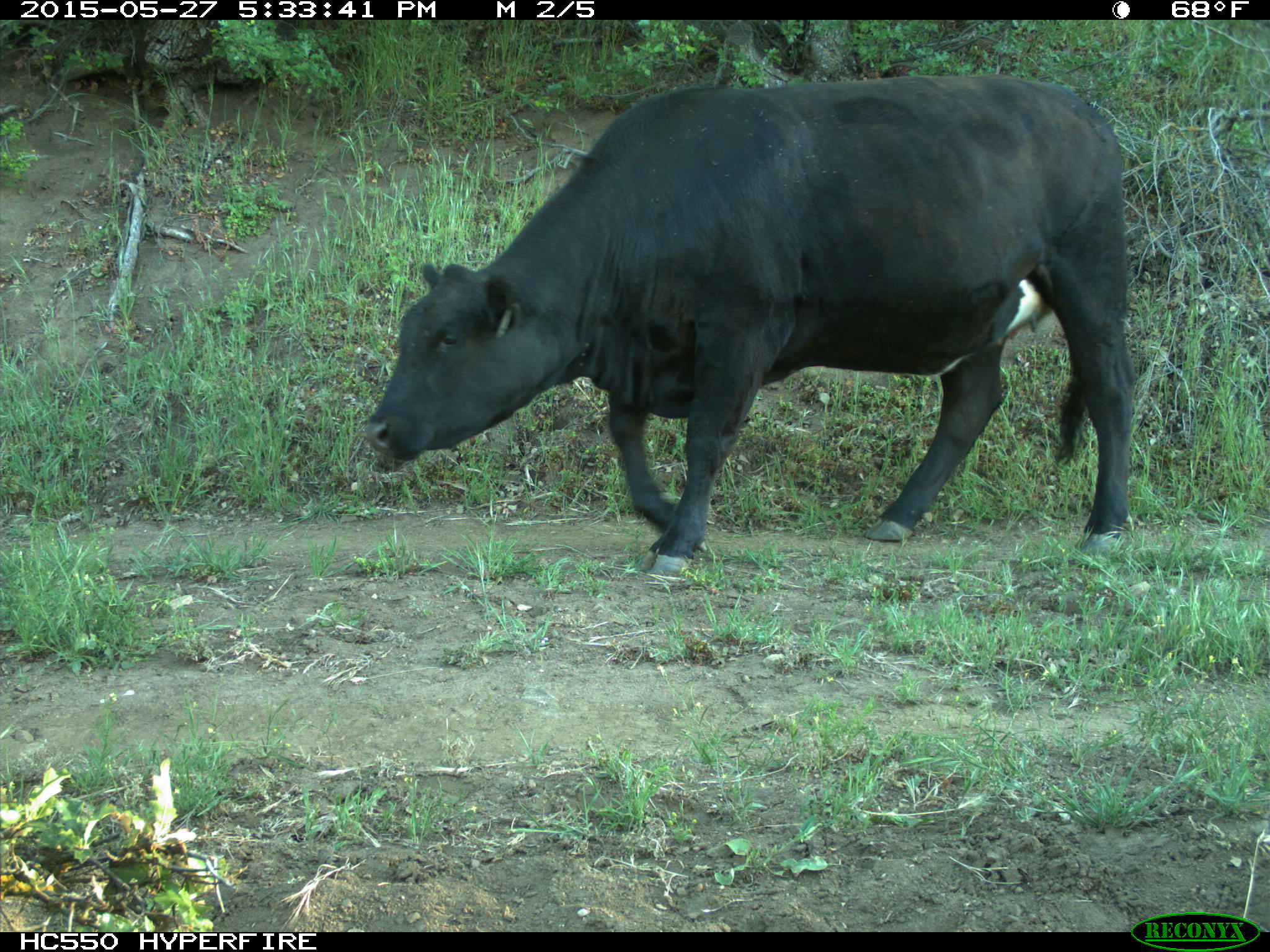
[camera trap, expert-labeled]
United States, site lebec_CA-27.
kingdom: Animalia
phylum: Chordata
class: Mammalia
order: Artiodactyla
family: Bovidae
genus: Bos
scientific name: Bos taurus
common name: domestic cow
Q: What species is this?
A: Bos taurus (domestic cow).